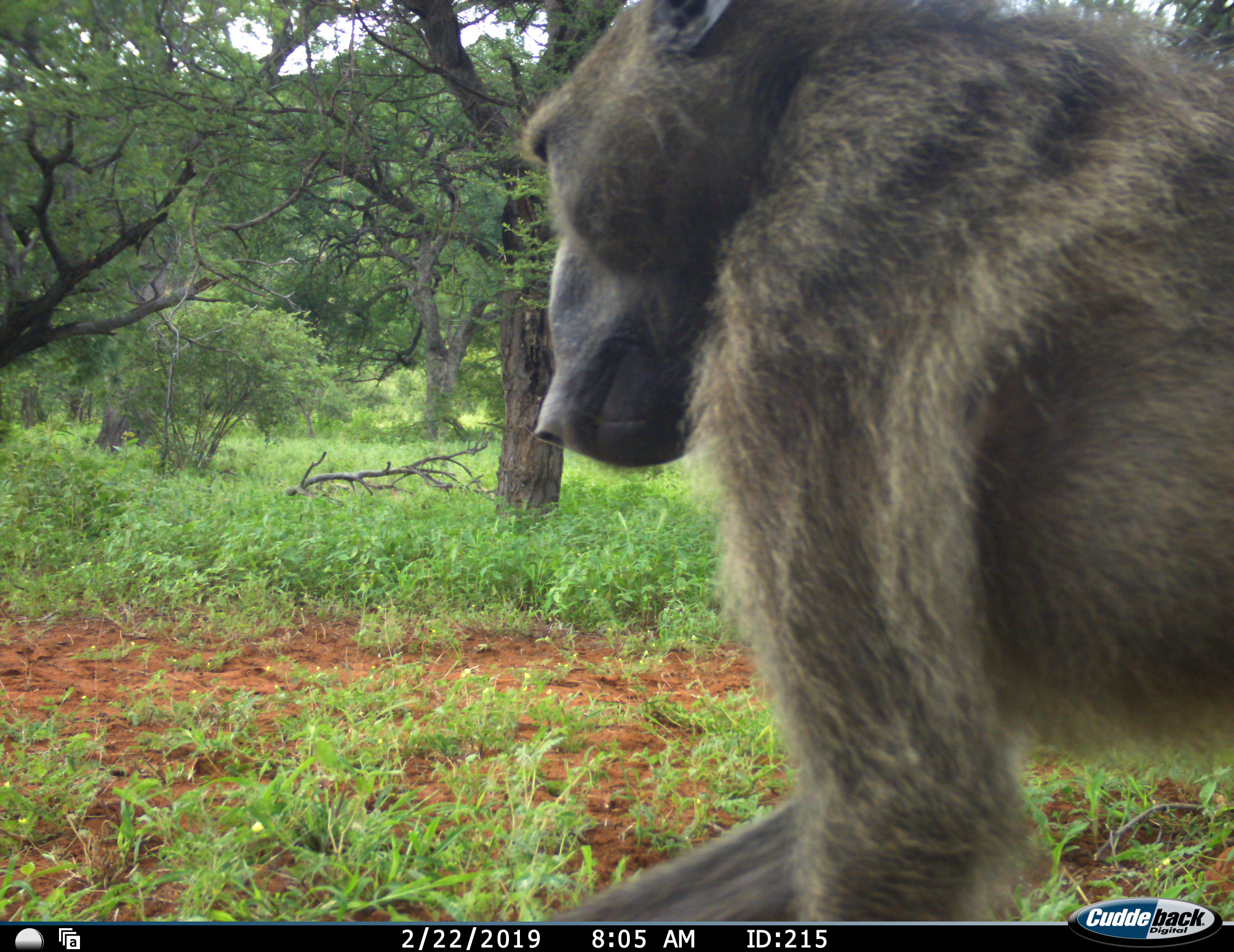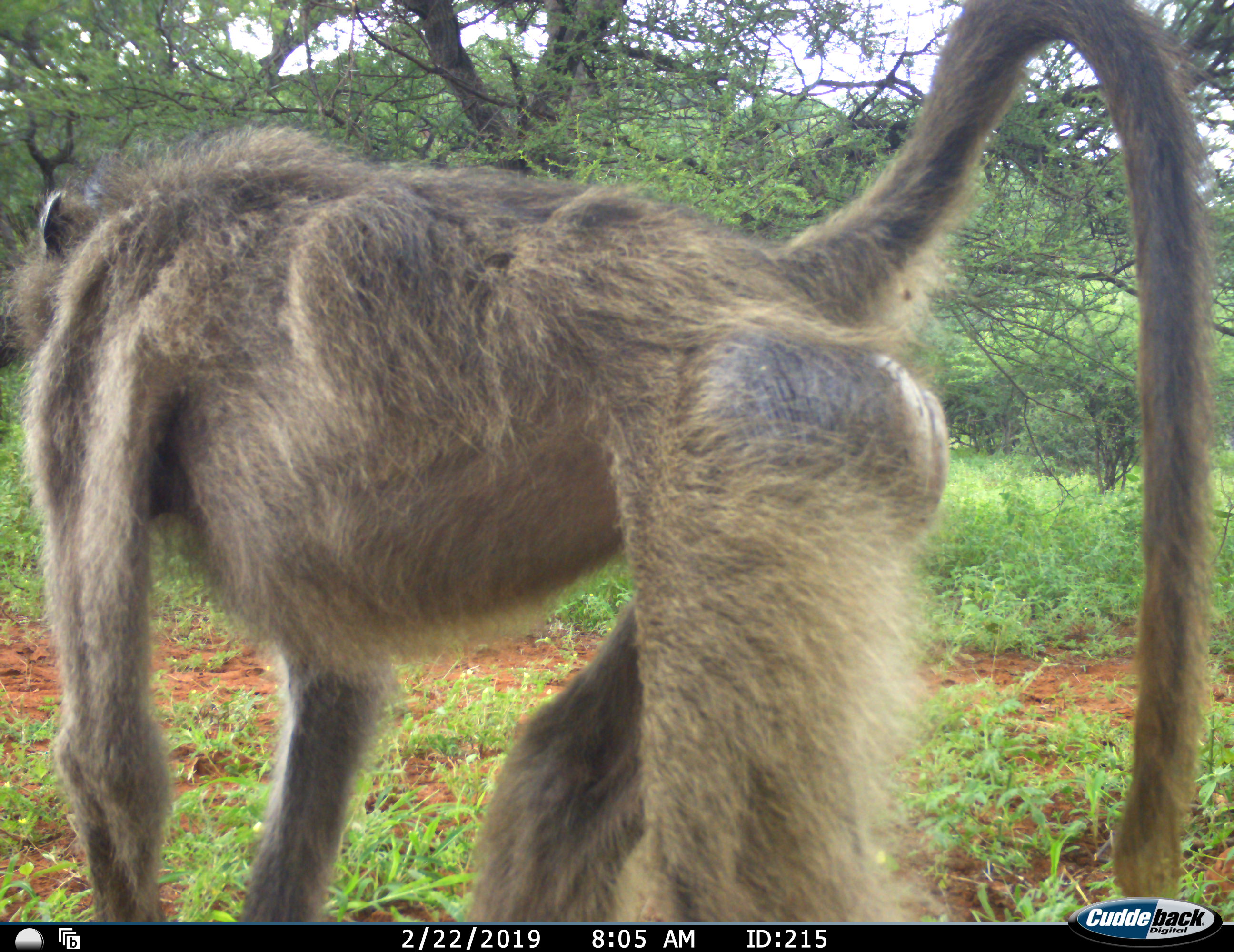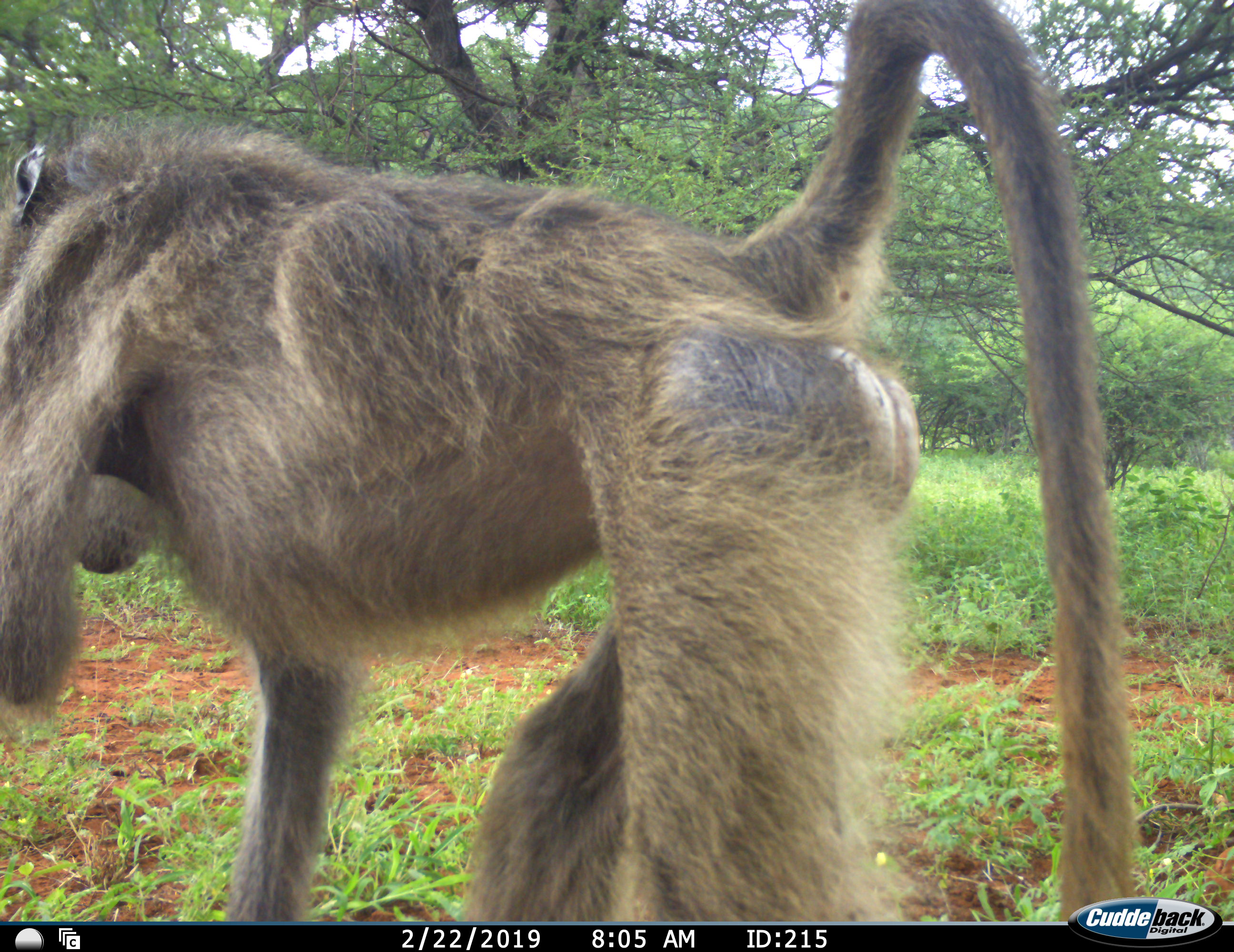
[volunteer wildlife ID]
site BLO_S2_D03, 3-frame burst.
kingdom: Animalia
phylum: Chordata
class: Mammalia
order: Primates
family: Cercopithecidae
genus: Papio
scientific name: Papio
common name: baboon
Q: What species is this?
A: Baboon (Papio).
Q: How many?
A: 1.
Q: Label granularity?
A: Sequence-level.